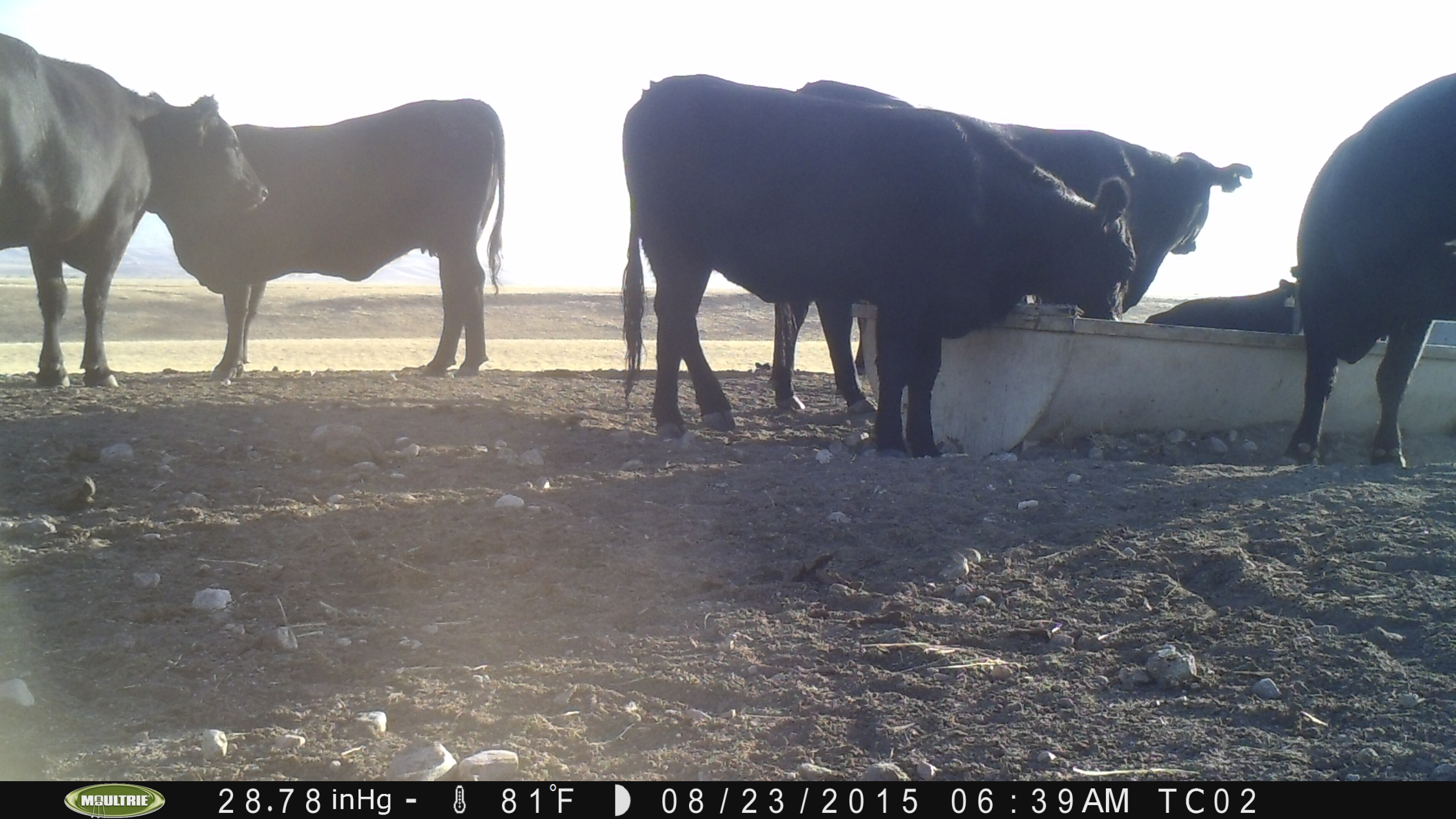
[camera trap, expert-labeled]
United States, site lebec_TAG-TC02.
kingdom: Animalia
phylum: Chordata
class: Mammalia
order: Artiodactyla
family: Bovidae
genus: Bos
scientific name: Bos taurus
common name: domestic cow